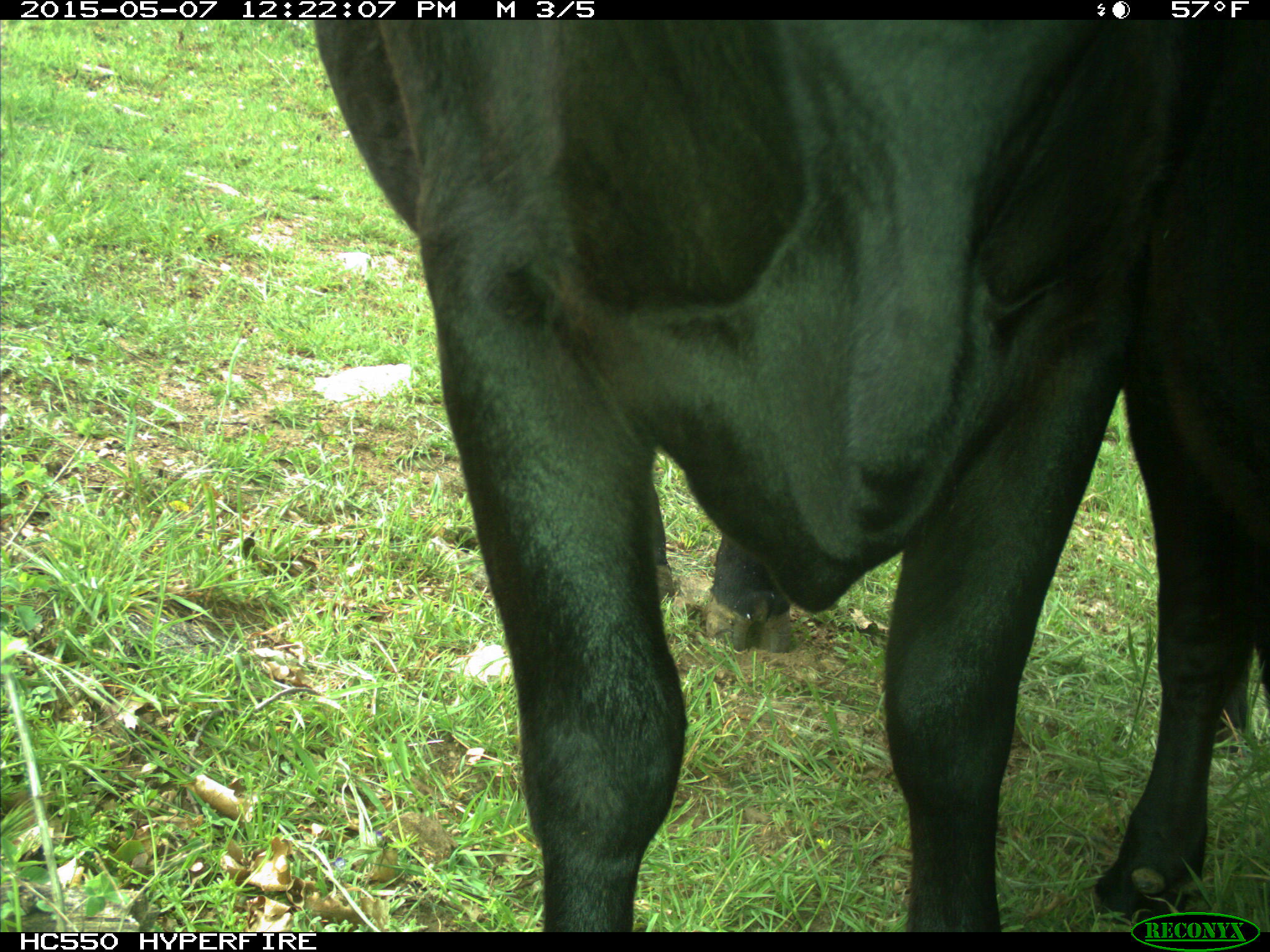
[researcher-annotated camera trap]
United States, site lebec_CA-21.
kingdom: Animalia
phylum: Chordata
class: Mammalia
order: Artiodactyla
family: Bovidae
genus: Bos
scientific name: Bos taurus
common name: domestic cow